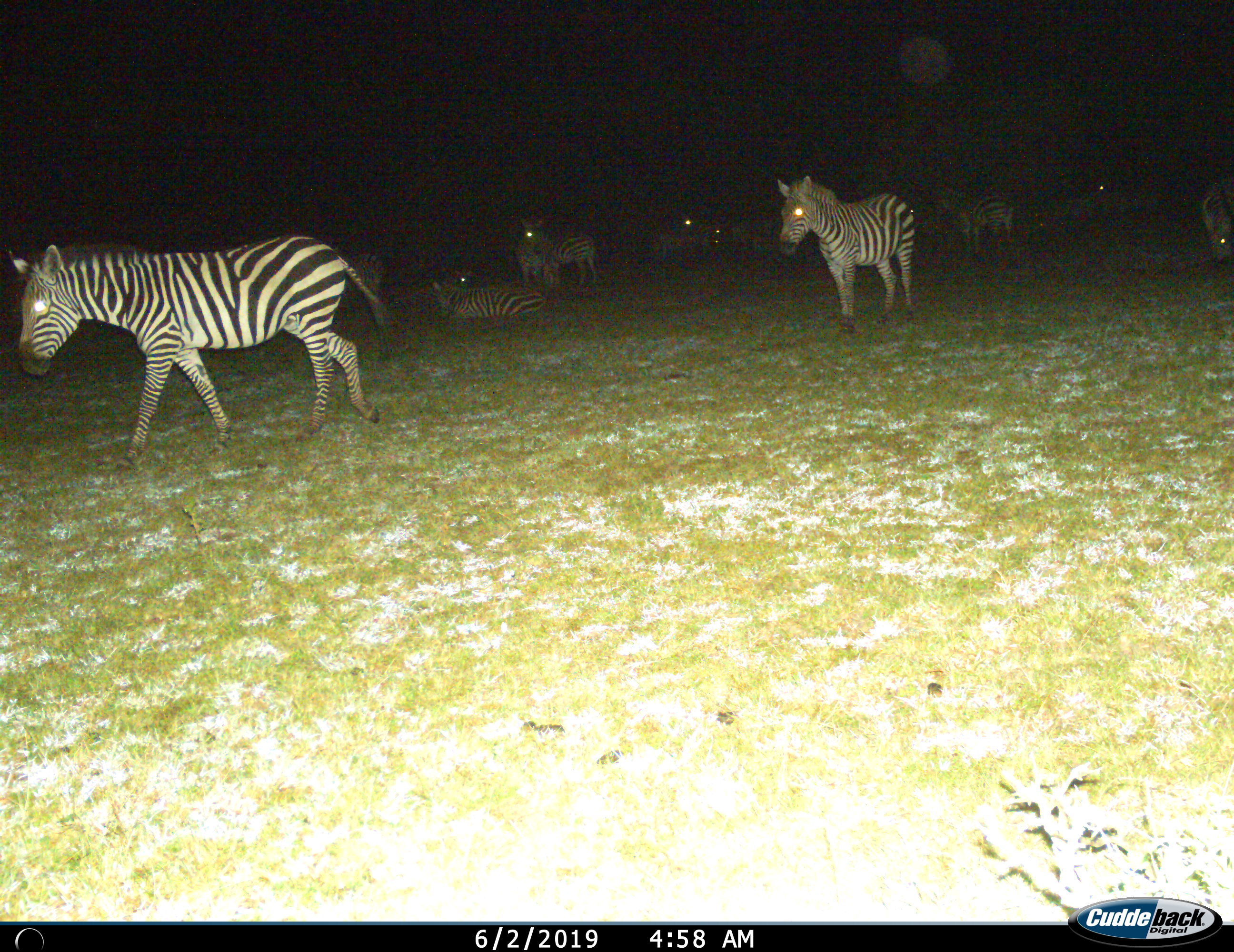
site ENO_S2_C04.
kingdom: Animalia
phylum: Chordata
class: Mammalia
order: Perissodactyla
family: Equidae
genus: Equus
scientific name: Equus quagga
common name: plains zebra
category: zebraplains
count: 10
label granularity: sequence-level